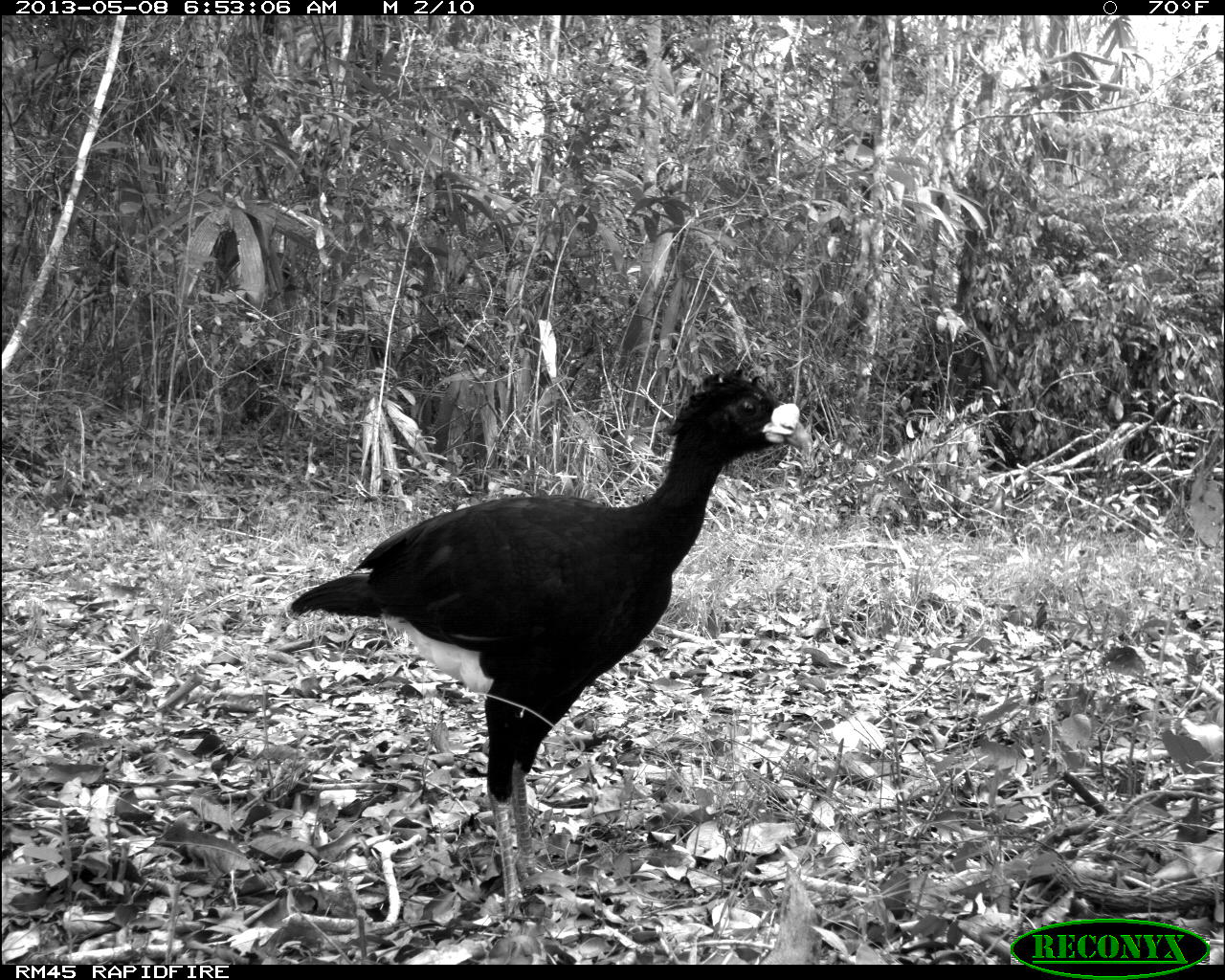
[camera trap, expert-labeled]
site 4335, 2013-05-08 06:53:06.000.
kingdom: Animalia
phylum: Chordata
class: Aves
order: Galliformes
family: Cracidae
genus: Crax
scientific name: Crax rubra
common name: great curassow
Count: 1.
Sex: male.